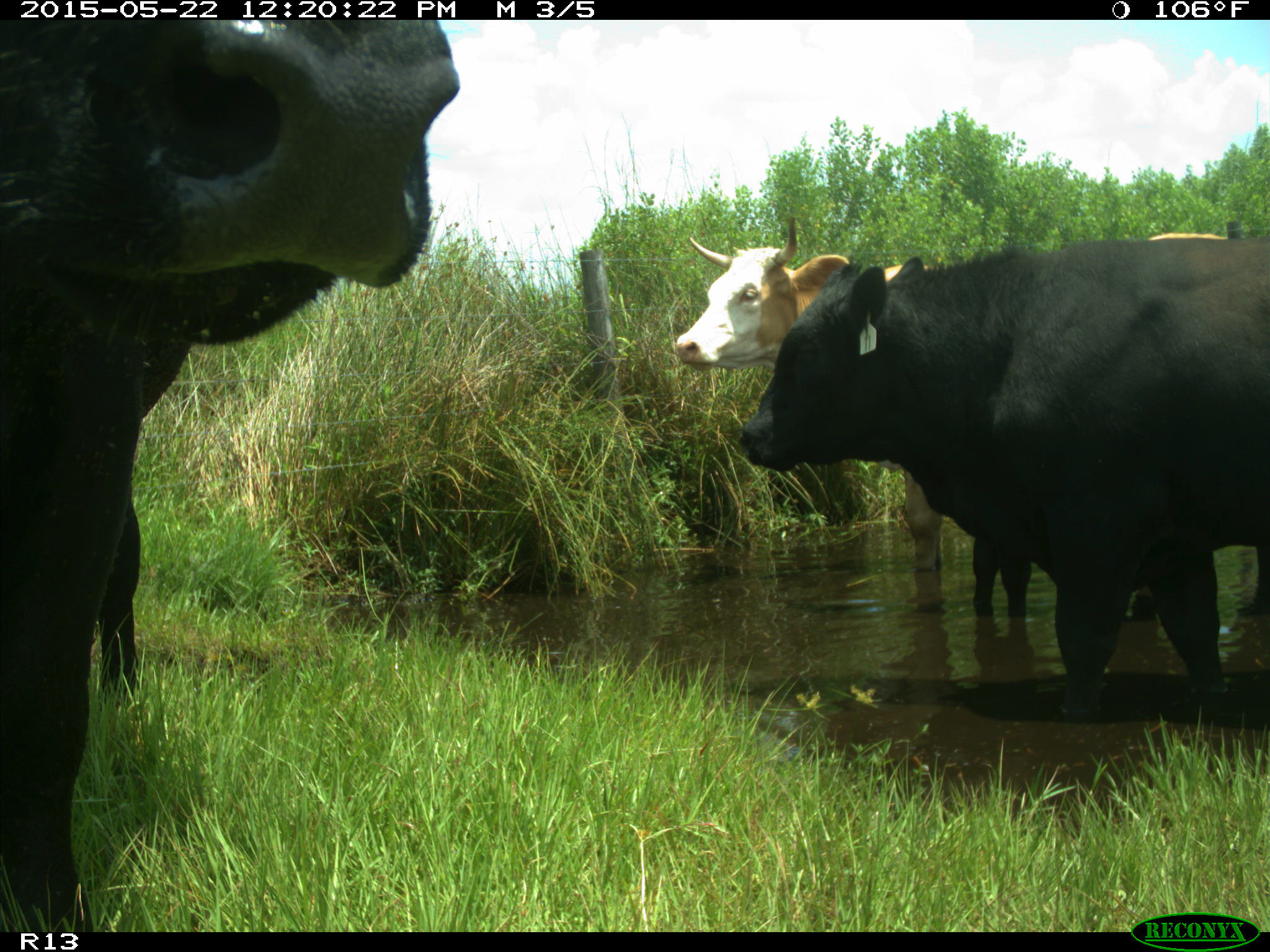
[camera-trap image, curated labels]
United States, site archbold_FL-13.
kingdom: Animalia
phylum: Chordata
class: Mammalia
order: Artiodactyla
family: Bovidae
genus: Bos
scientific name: Bos taurus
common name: domestic cow